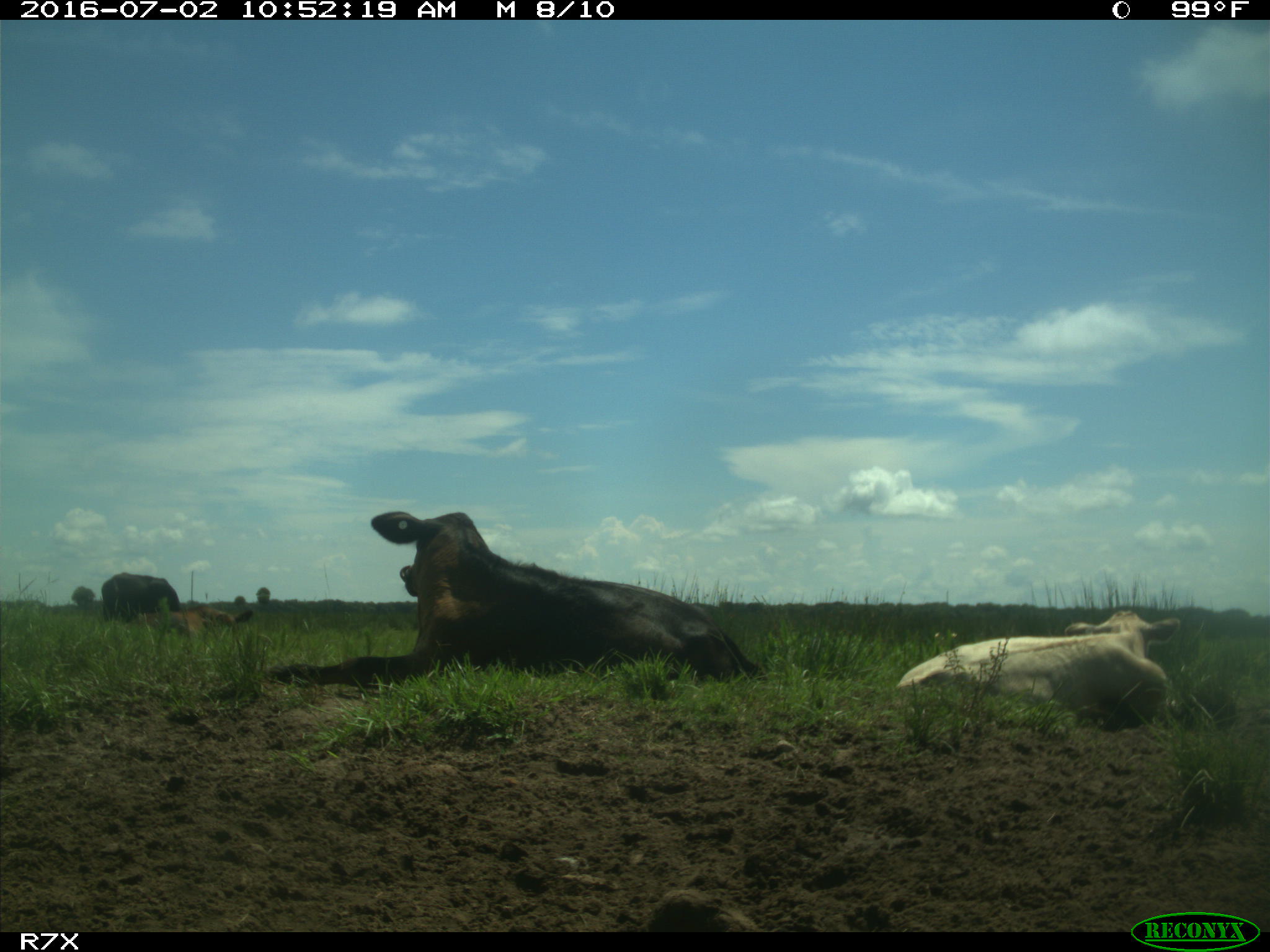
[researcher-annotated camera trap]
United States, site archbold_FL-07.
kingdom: Animalia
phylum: Chordata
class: Mammalia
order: Artiodactyla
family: Bovidae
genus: Bos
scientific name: Bos taurus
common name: domestic cow